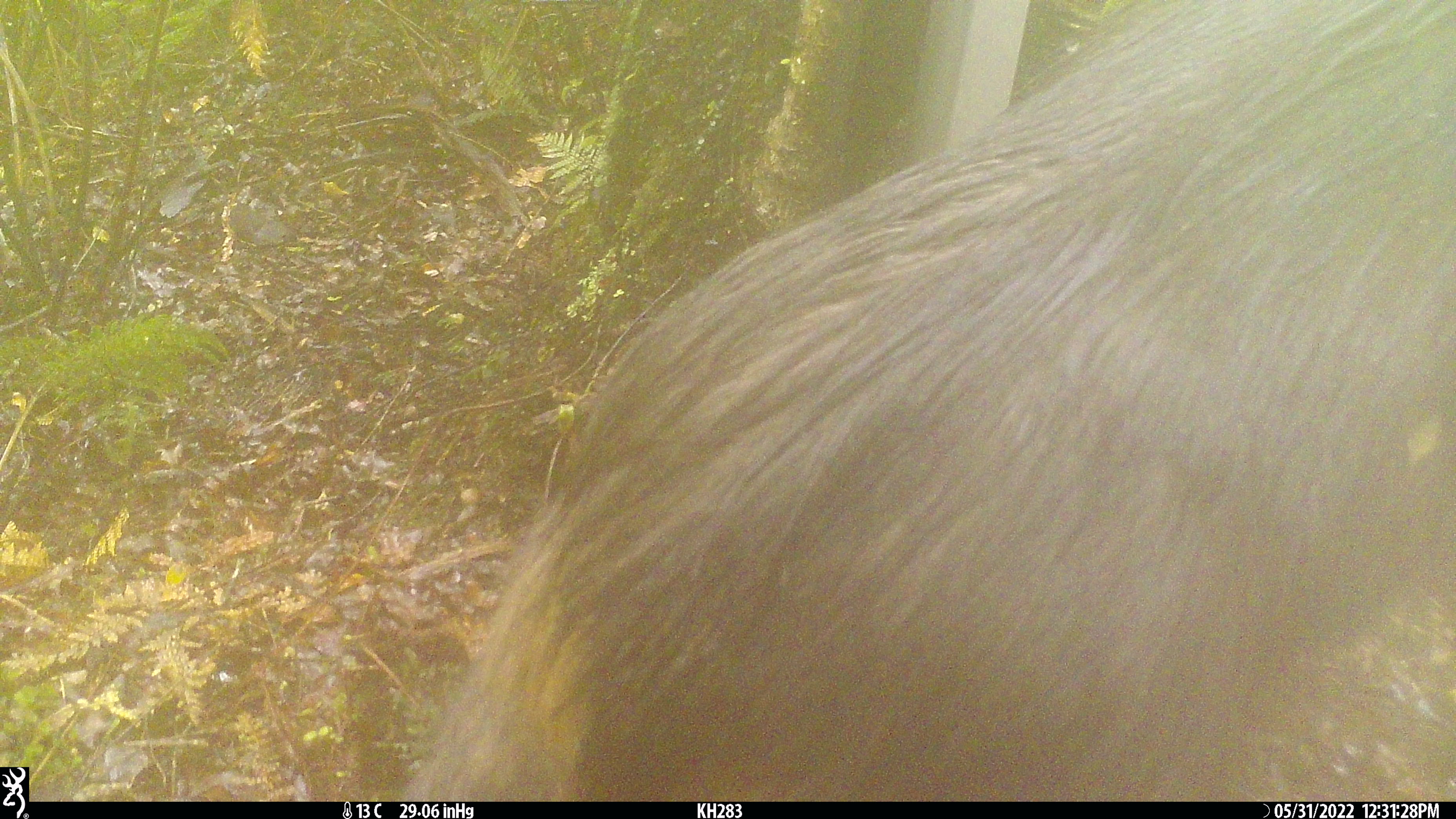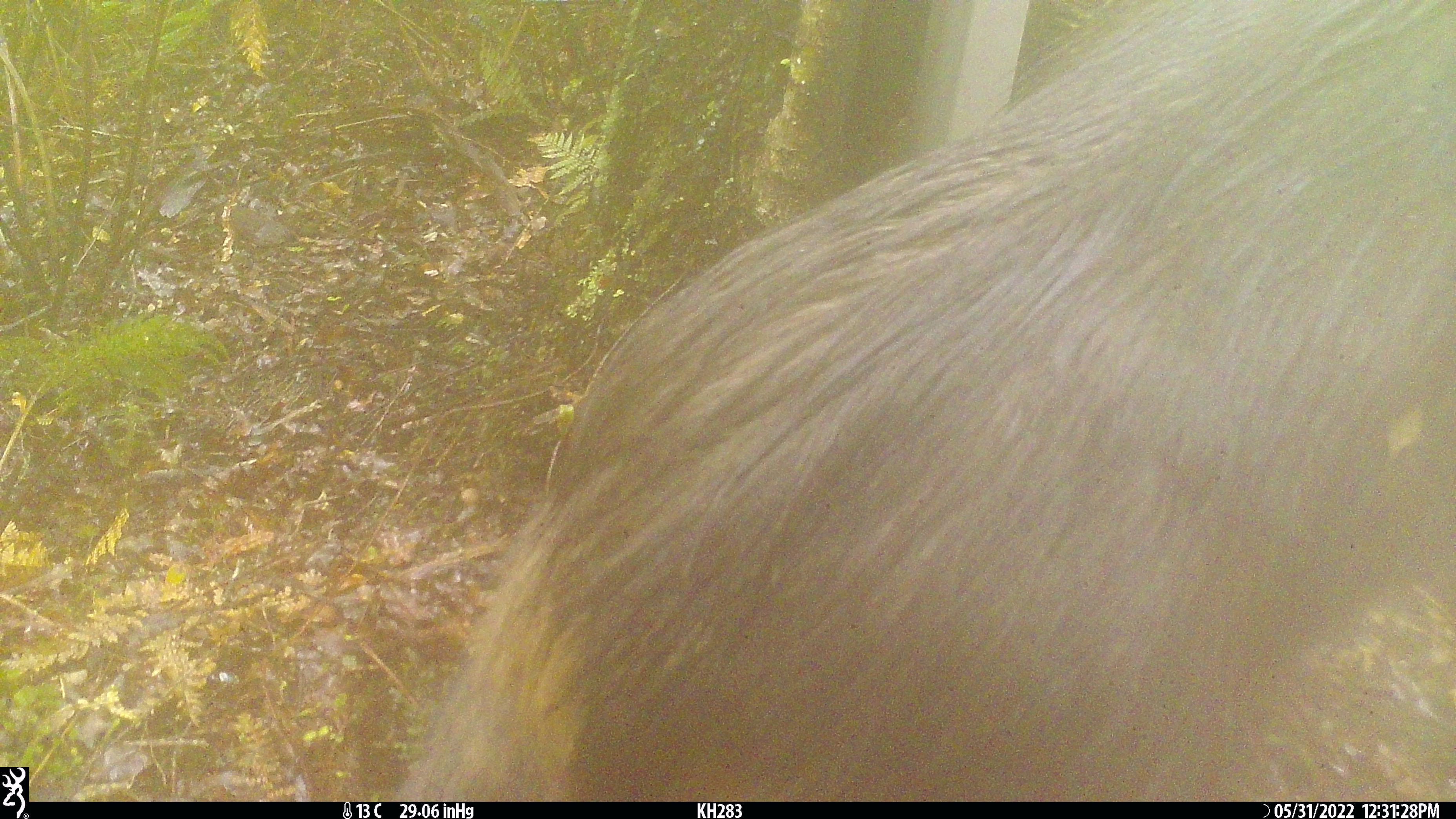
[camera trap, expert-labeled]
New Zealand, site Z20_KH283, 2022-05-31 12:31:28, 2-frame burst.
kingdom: Animalia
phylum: Chordata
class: Mammalia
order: Artiodactyla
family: Bovidae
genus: Rupicapra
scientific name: Rupicapra rupicapra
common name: alpine chamois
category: chamois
Chamois (alpine chamois) (Rupicapra rupicapra).